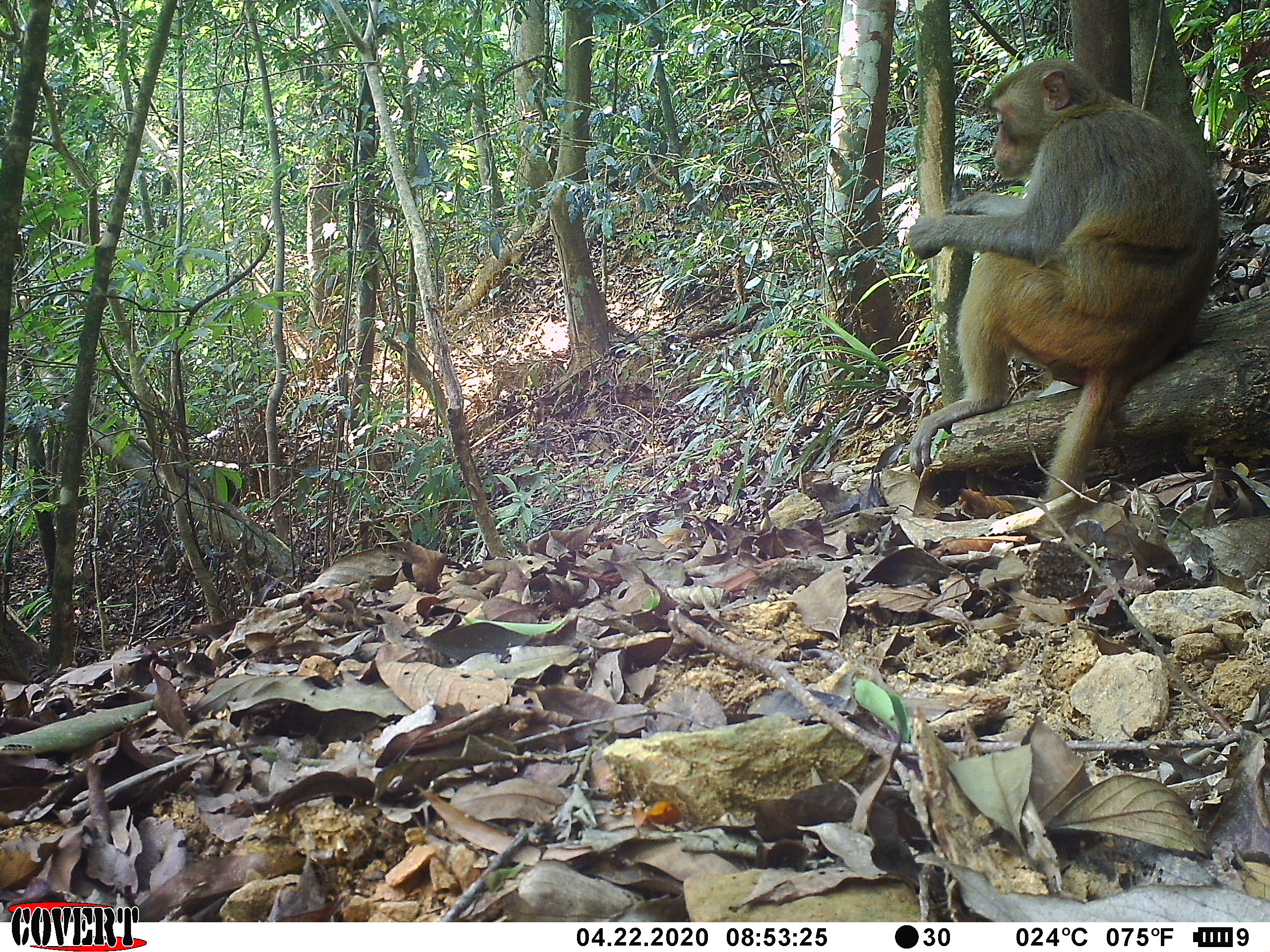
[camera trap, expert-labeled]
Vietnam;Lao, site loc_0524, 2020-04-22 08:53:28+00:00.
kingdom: Animalia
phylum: Chordata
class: Mammalia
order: Primates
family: Cercopithecidae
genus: Macaca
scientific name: Macaca nemestrina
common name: pig-tailed macaque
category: pig tailed macaque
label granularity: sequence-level